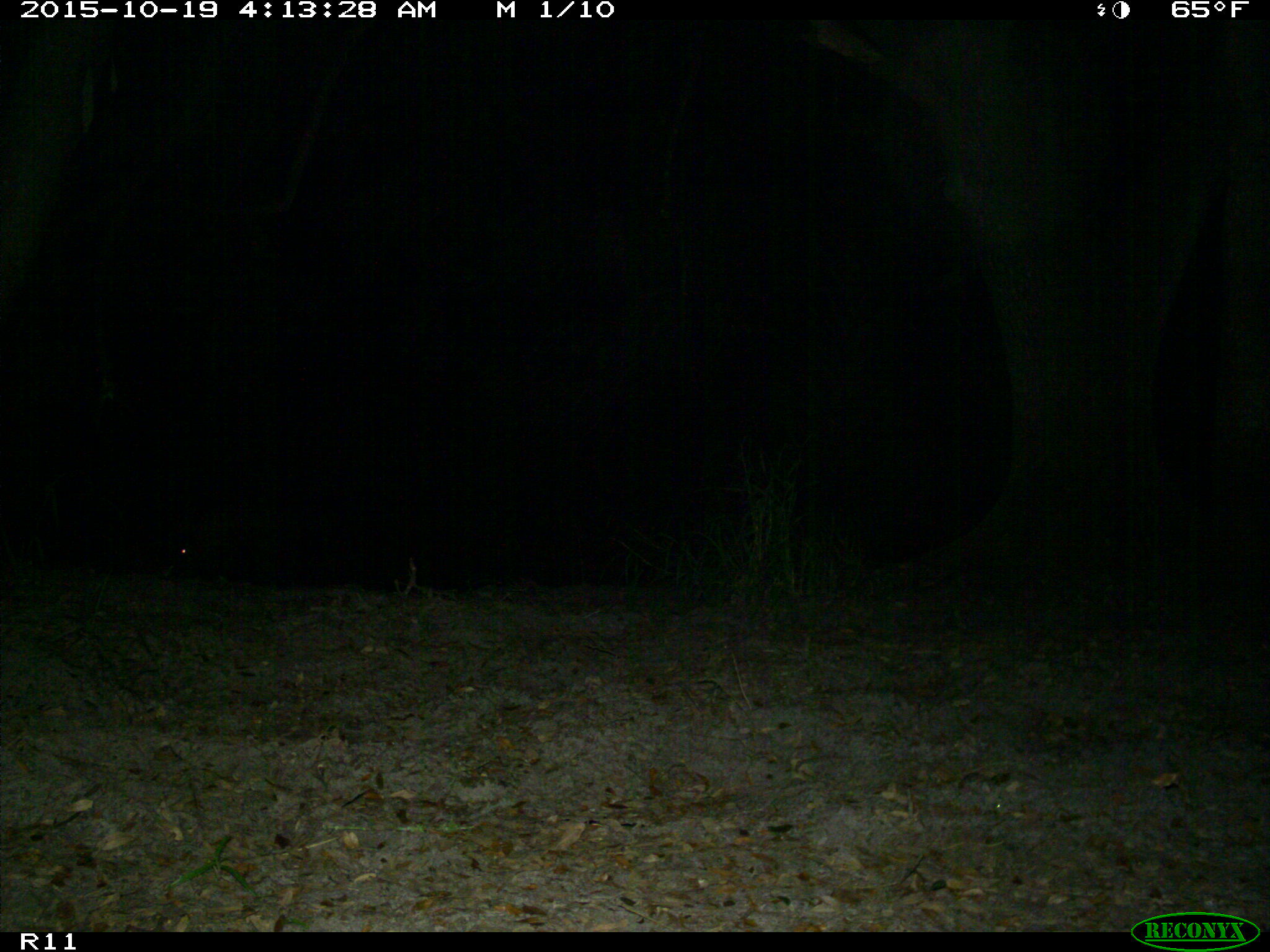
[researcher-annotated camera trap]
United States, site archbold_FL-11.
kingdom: Animalia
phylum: Chordata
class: Mammalia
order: Artiodactyla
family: Suidae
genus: Sus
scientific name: Sus scrofa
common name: wild boar